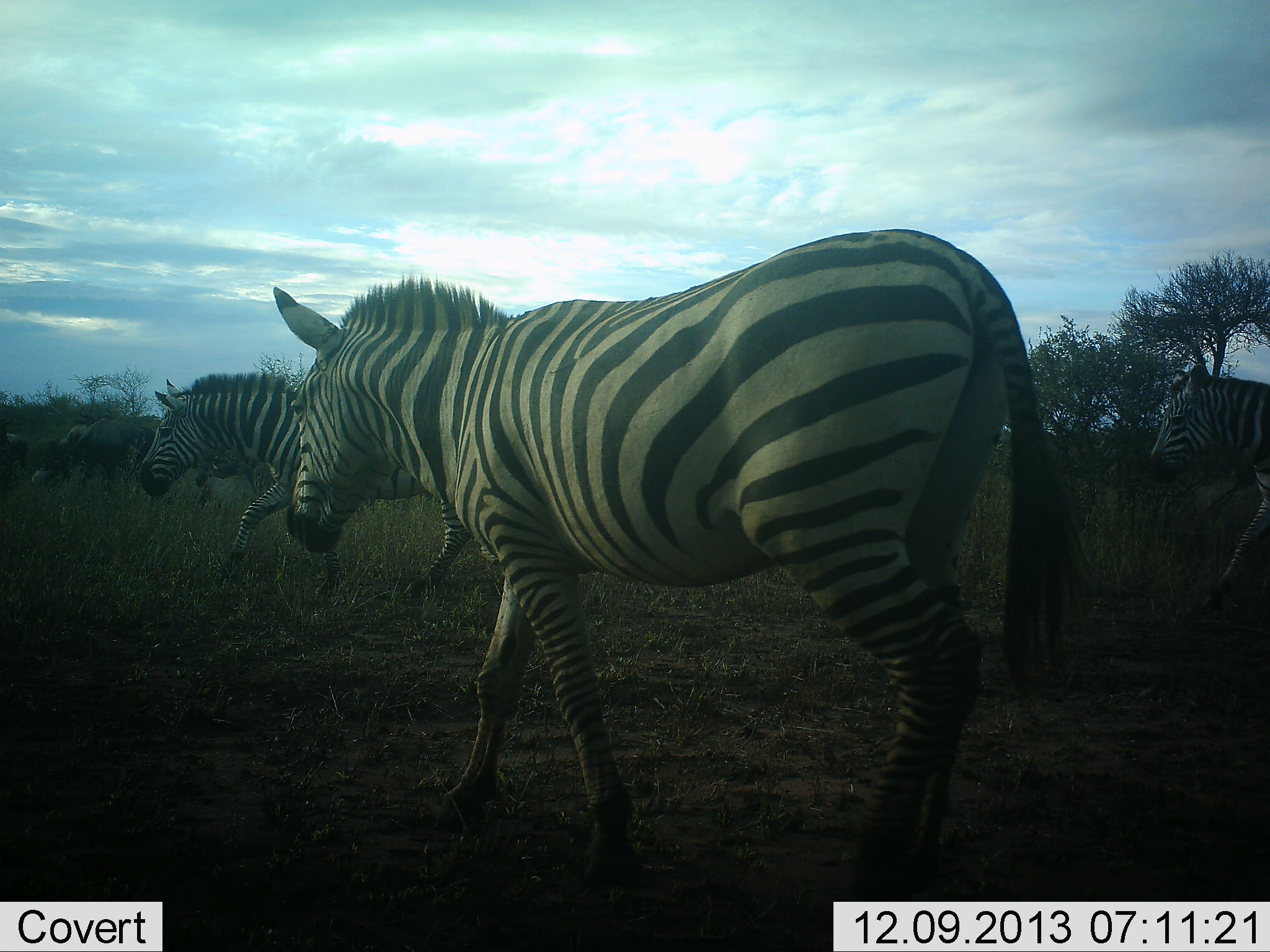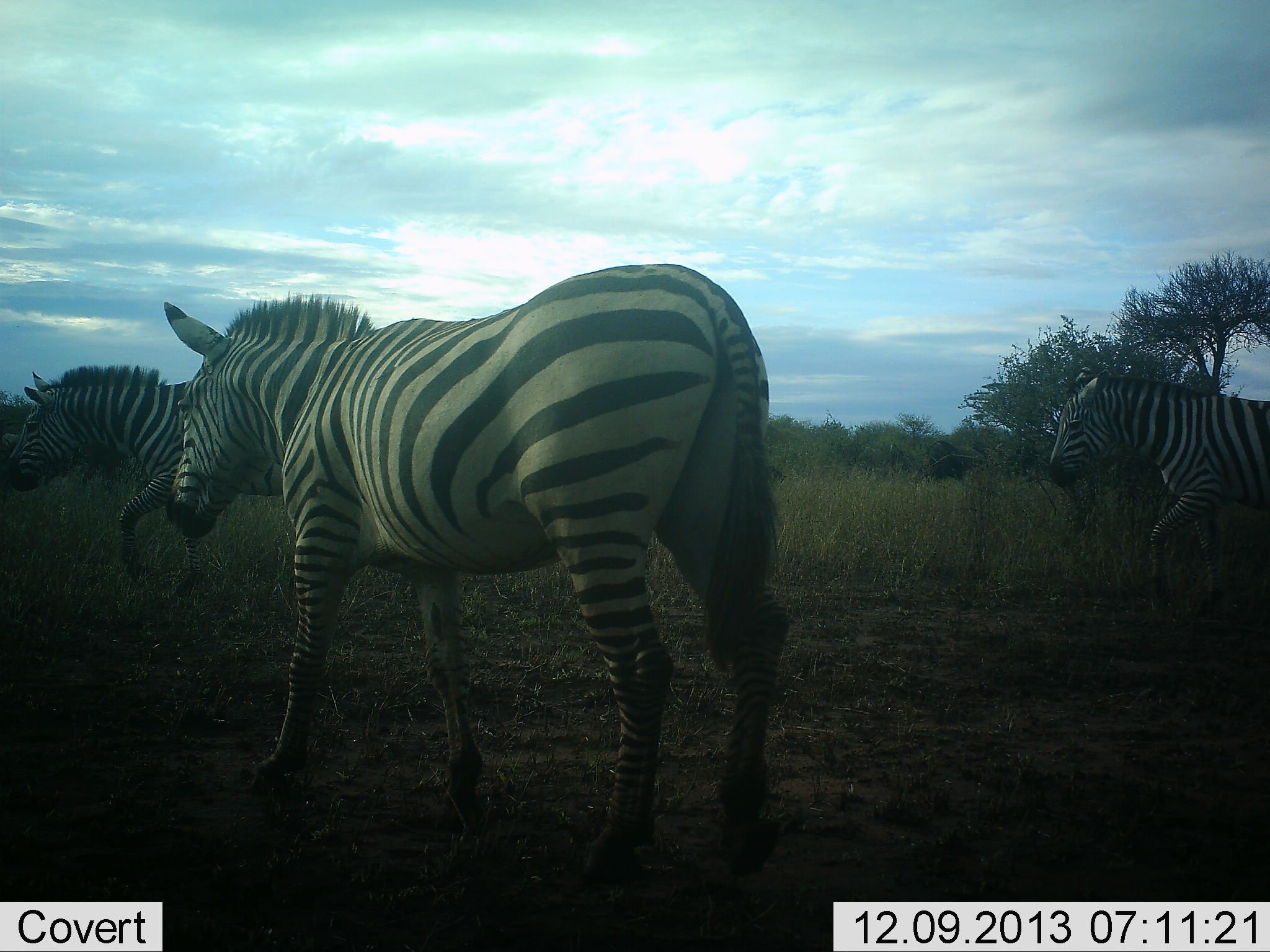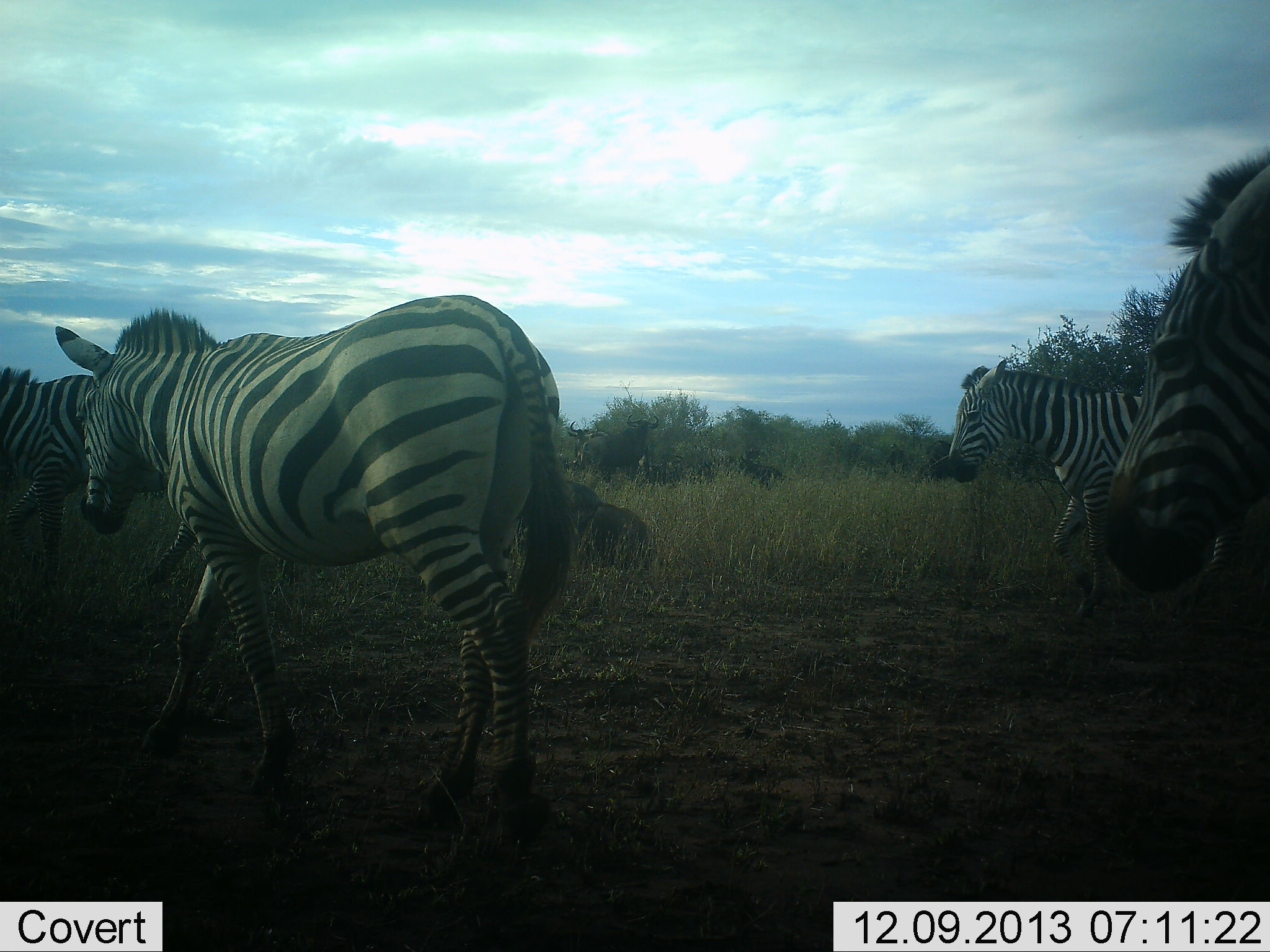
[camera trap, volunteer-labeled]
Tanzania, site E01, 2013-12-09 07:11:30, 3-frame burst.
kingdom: Animalia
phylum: Chordata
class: Mammalia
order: Perissodactyla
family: Equidae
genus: Equus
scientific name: Equus quagga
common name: plains zebra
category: zebra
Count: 4.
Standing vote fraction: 8%.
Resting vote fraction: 0%.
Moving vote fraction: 92%.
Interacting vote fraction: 0%.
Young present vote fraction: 0%.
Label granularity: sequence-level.